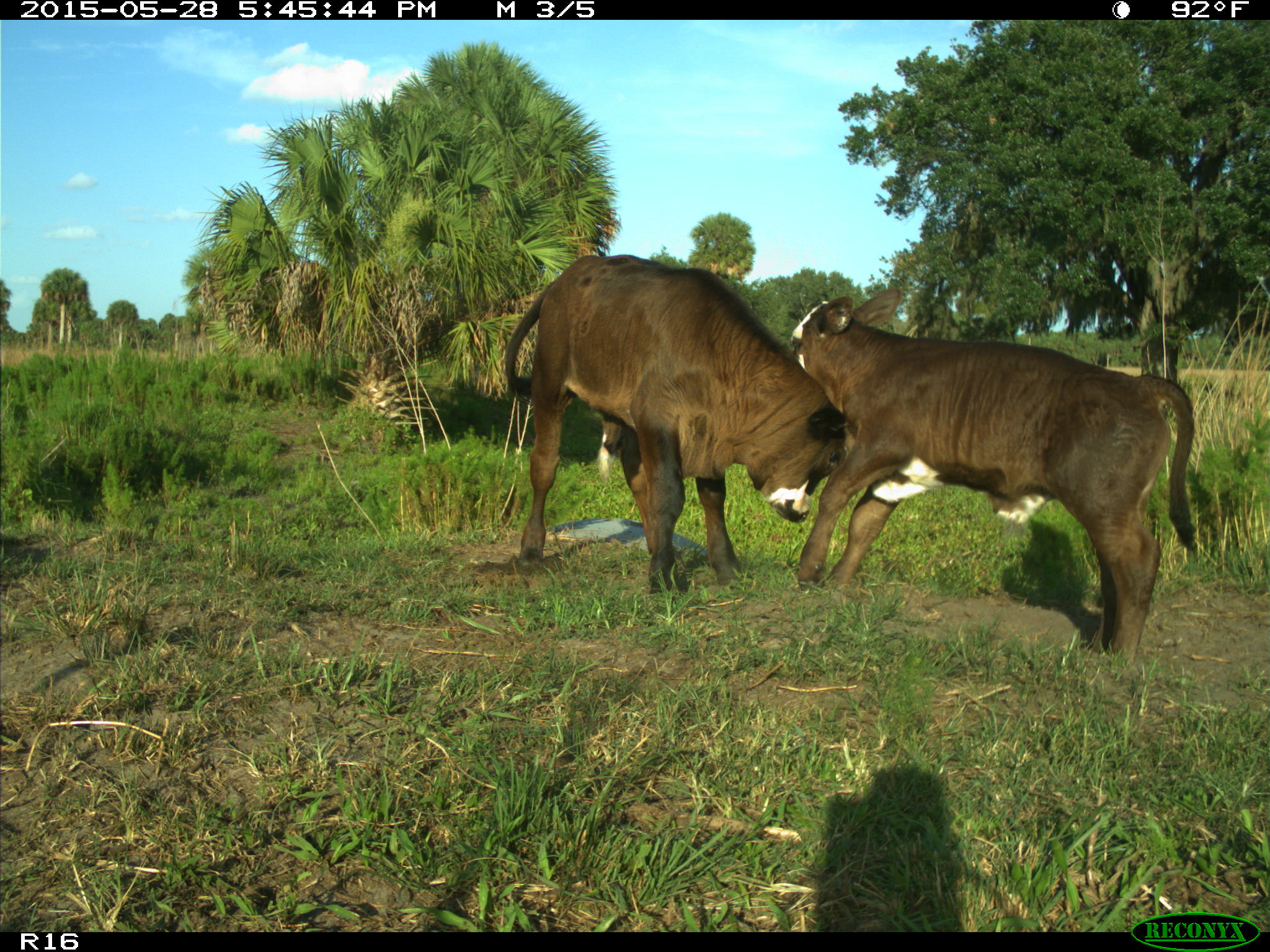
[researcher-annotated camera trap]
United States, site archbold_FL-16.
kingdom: Animalia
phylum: Chordata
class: Mammalia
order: Artiodactyla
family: Bovidae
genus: Bos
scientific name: Bos taurus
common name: domestic cow